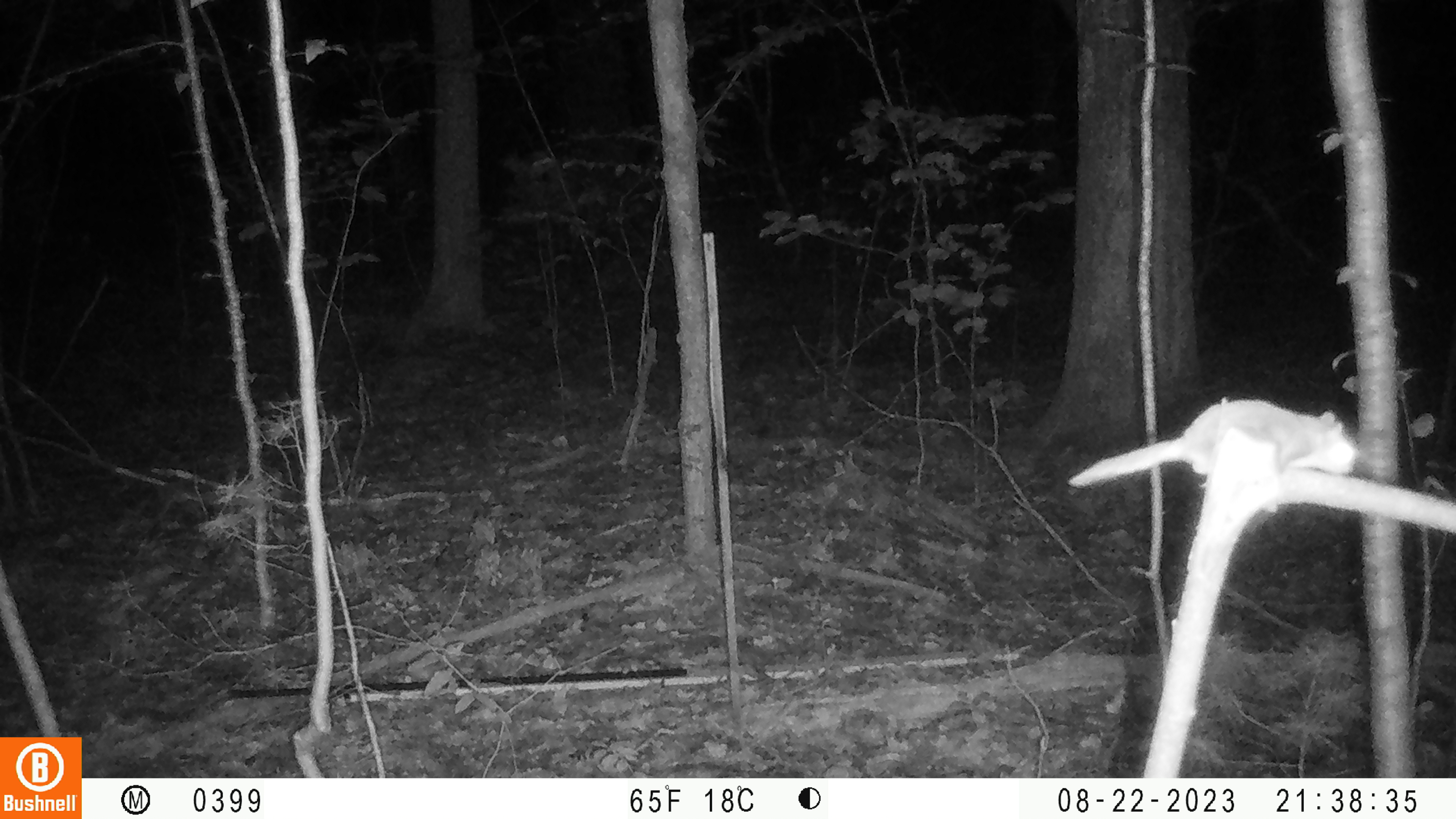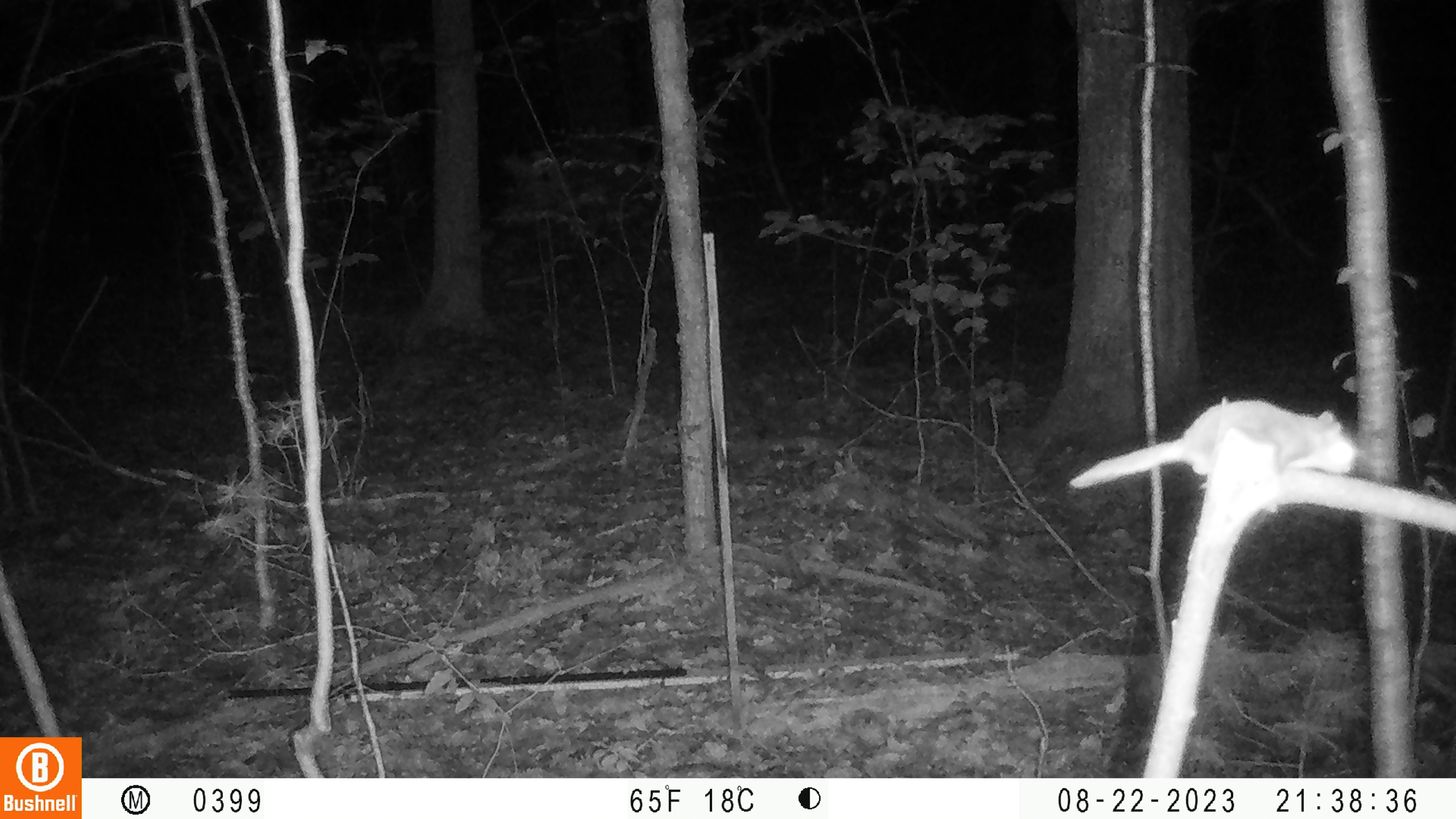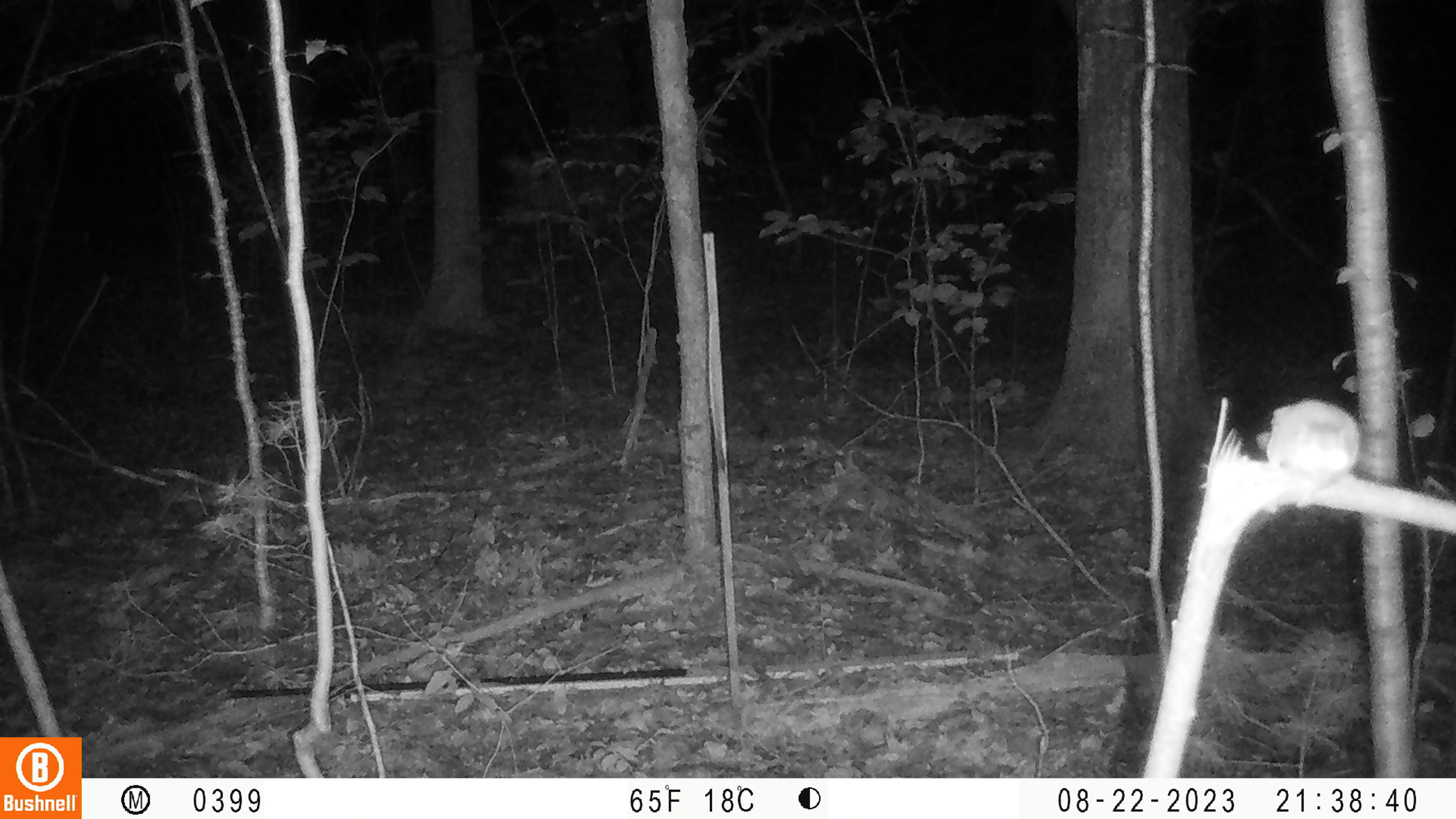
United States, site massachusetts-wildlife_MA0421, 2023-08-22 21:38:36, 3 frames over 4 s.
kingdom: Animalia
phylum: Chordata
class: Mammalia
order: Rodentia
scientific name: Rodentia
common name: mouse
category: mouse sp.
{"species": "mouse sp. (mouse) (Rodentia)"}